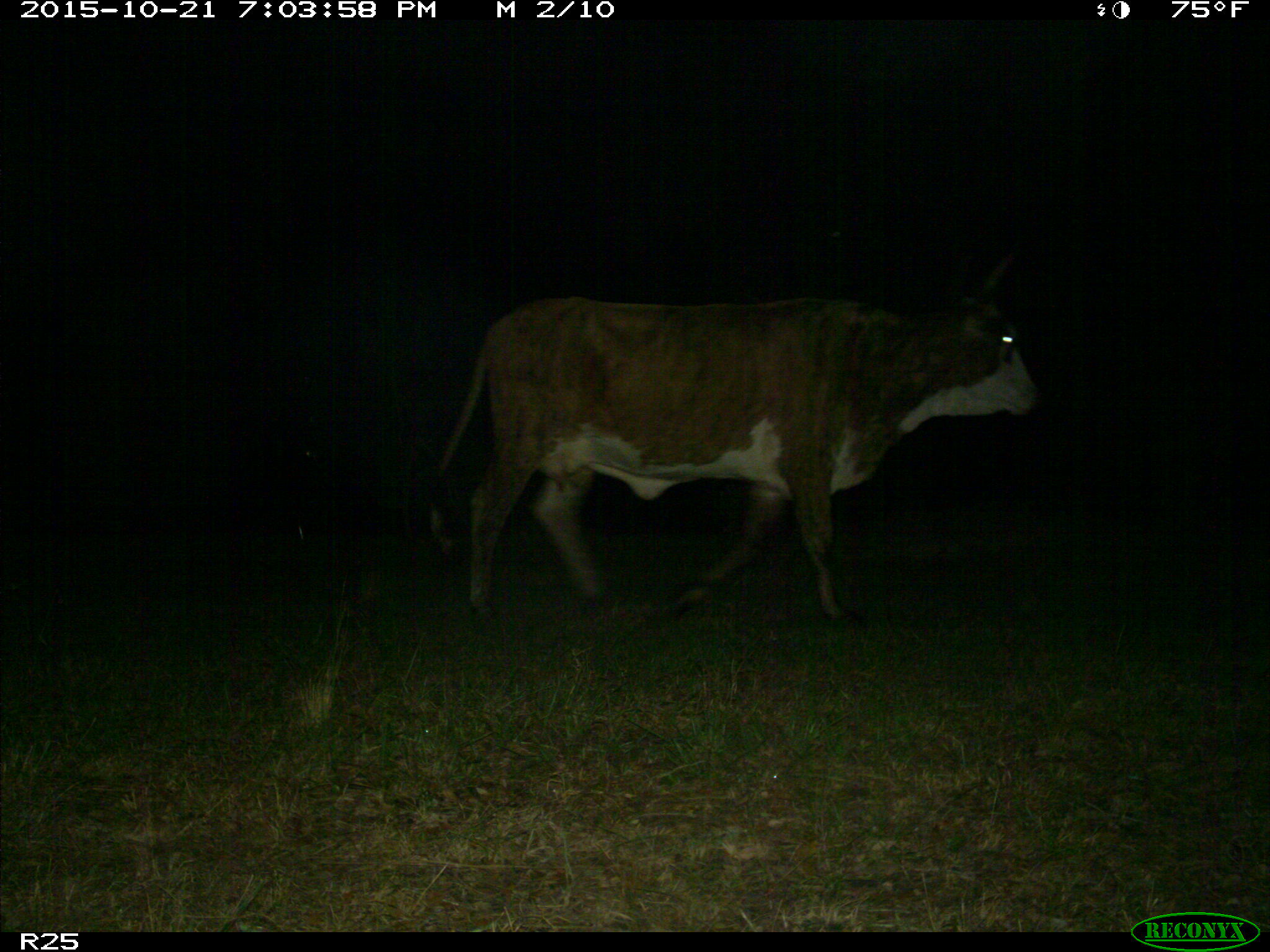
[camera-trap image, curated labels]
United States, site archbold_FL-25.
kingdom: Animalia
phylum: Chordata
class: Mammalia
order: Artiodactyla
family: Bovidae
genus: Bos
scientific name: Bos taurus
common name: domestic cow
Bos taurus (domestic cow).